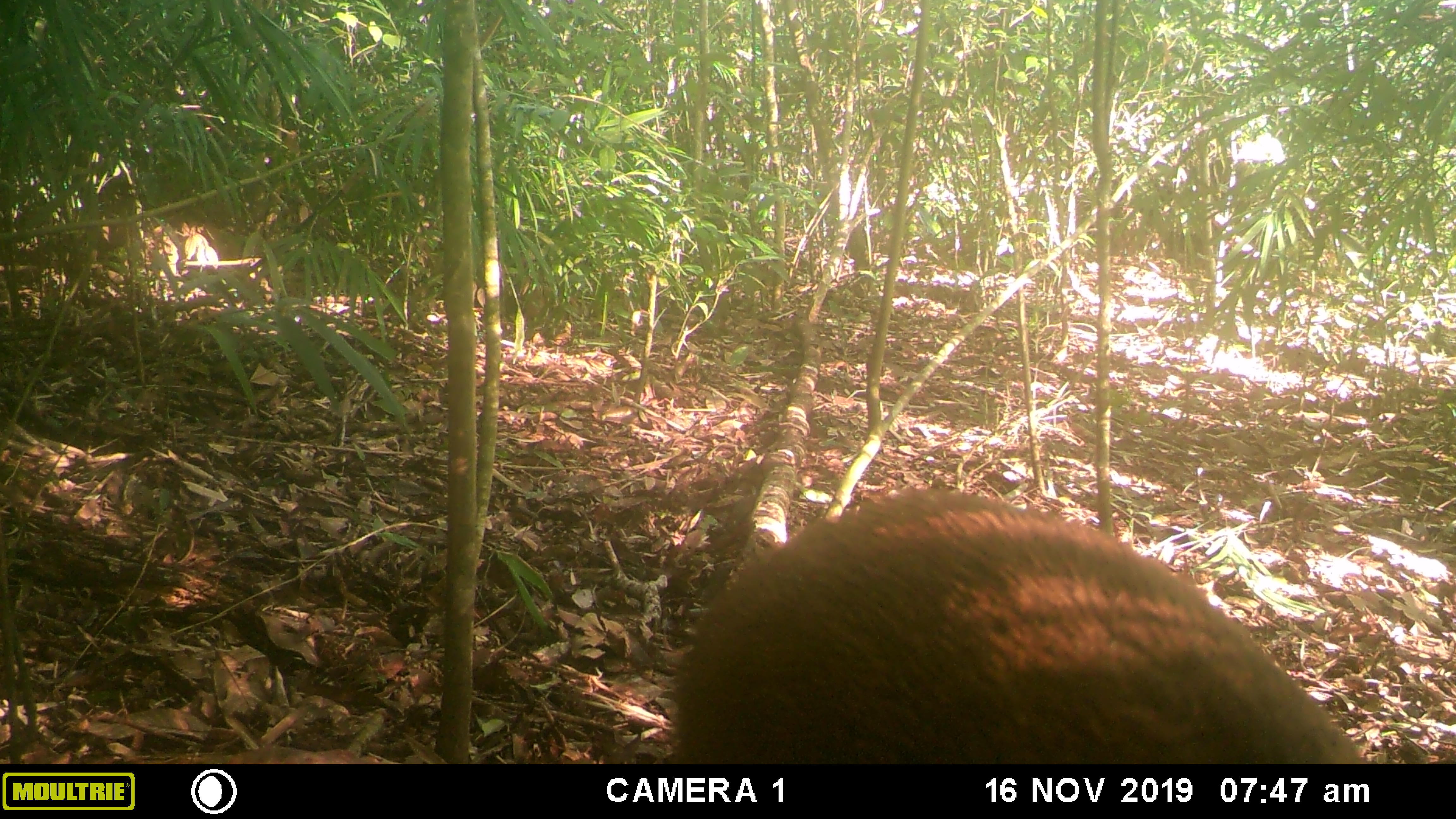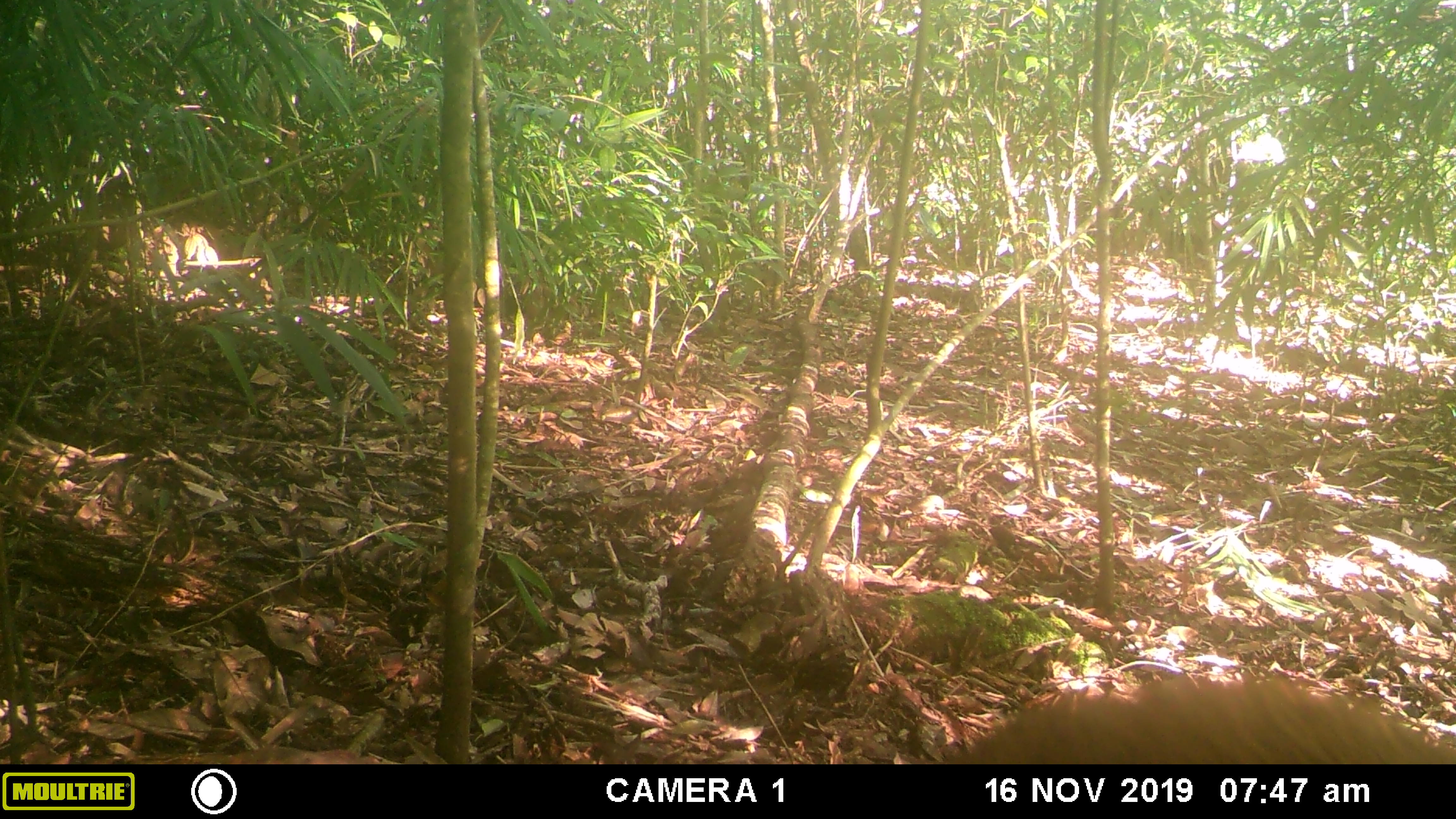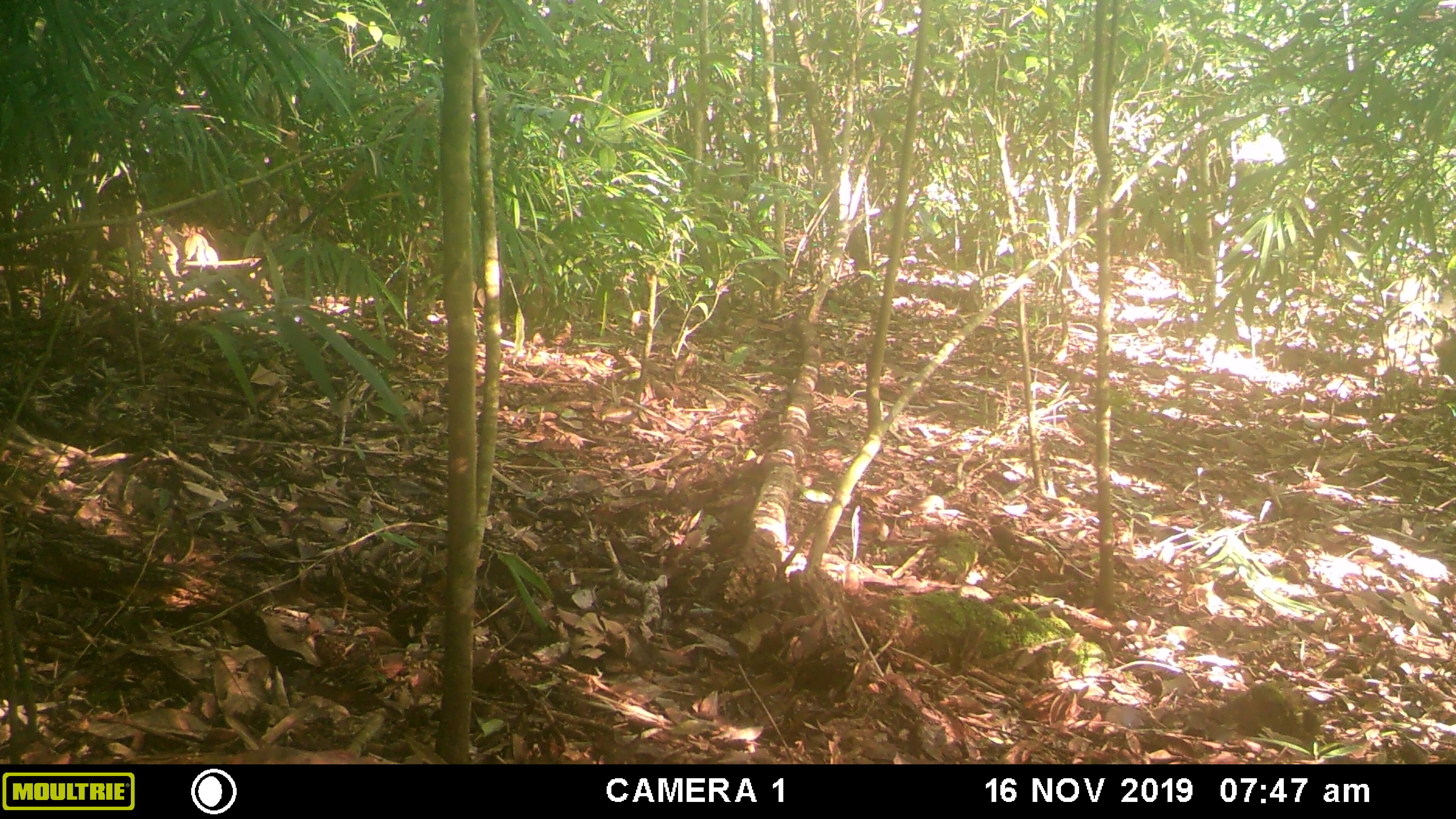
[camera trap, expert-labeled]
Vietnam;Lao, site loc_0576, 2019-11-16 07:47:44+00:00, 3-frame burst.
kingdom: Animalia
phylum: Chordata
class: Mammalia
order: Artiodactyla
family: Suidae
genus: Sus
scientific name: Sus scrofa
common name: eurasian wild pig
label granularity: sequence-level